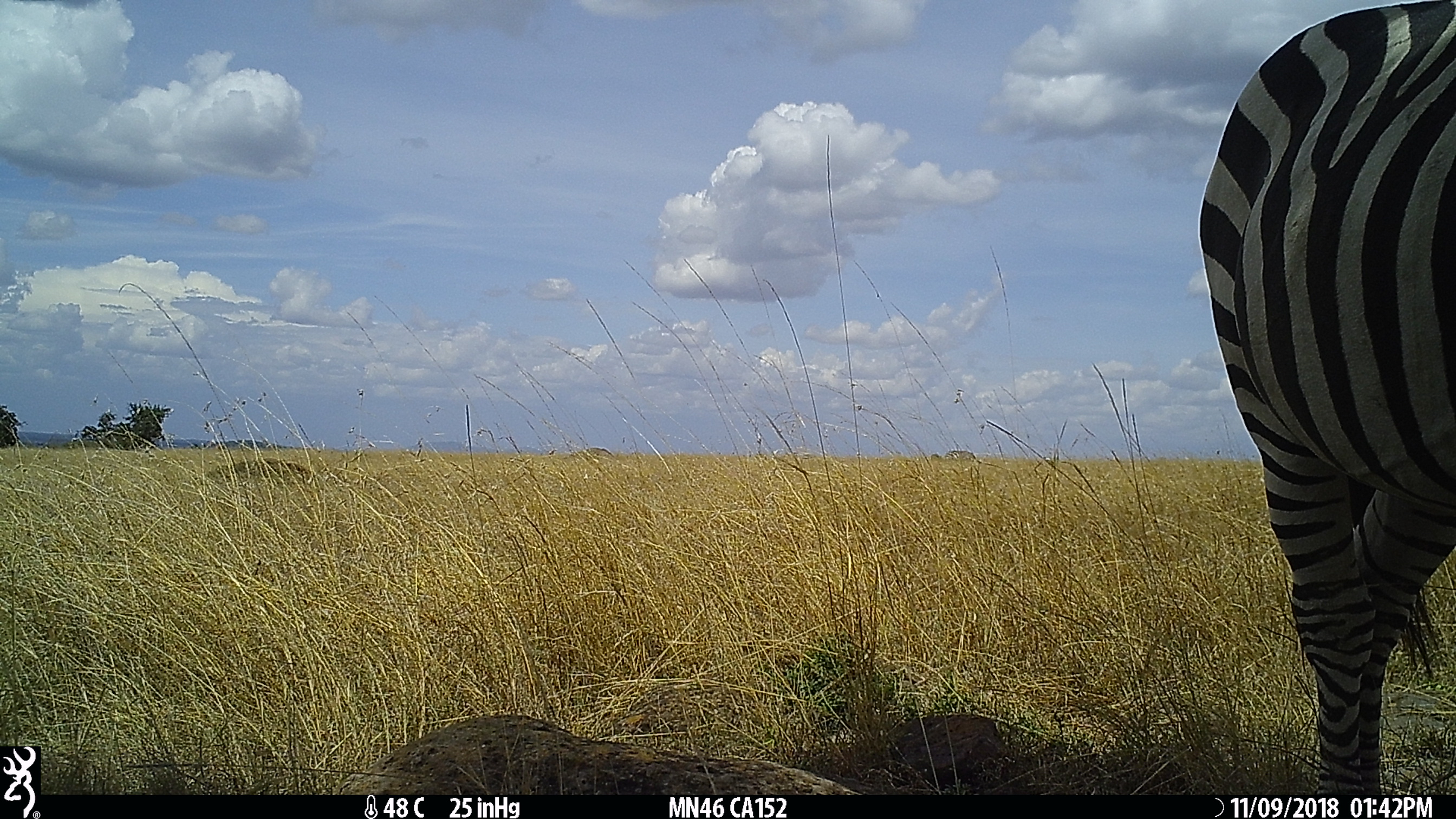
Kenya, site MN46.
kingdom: Animalia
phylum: Chordata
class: Mammalia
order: Perissodactyla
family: Equidae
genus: Equus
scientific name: Equus quagga burchellii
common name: burchell's zebra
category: zebra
Zebra (burchell's zebra) (Equus quagga burchellii).